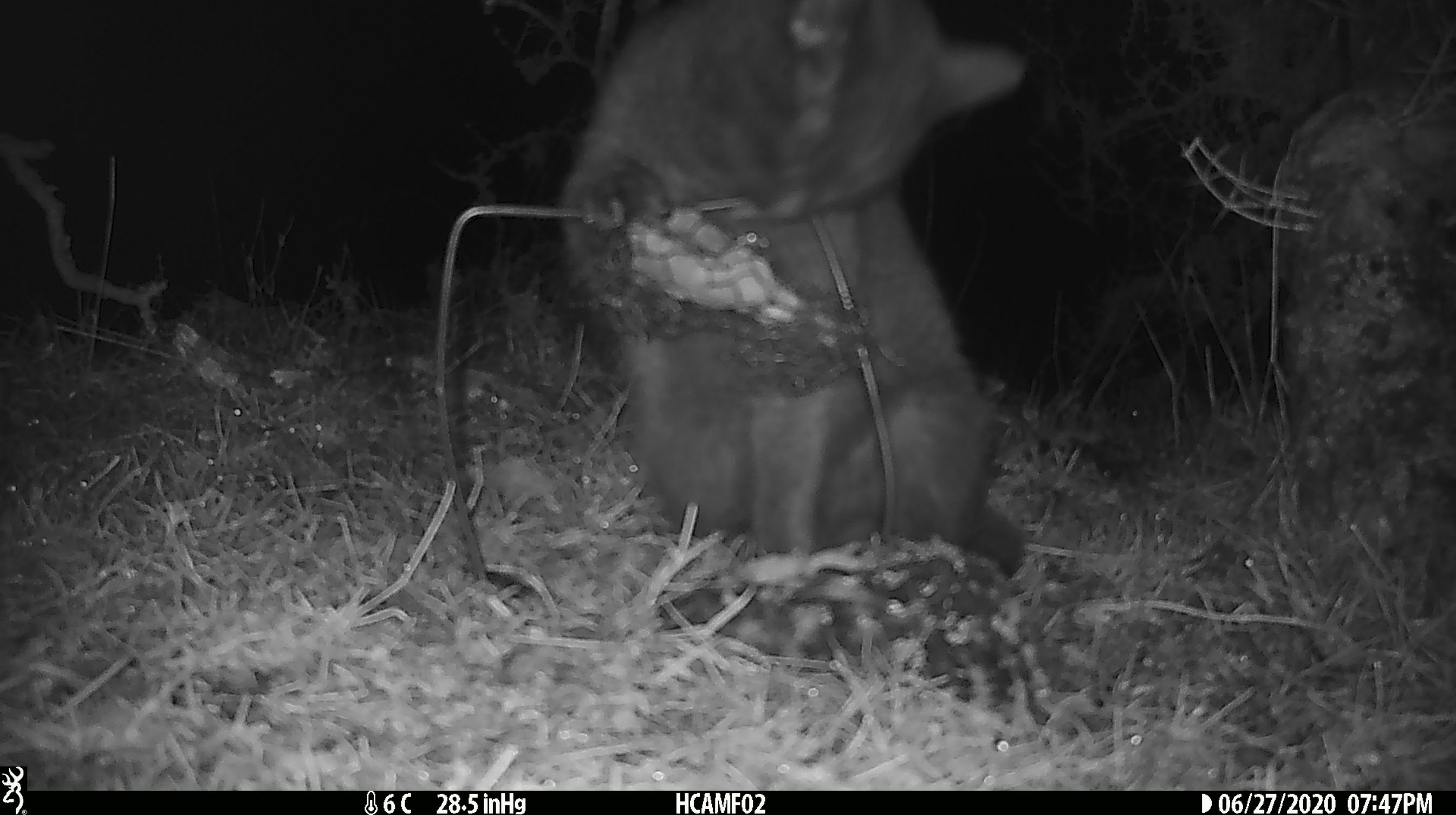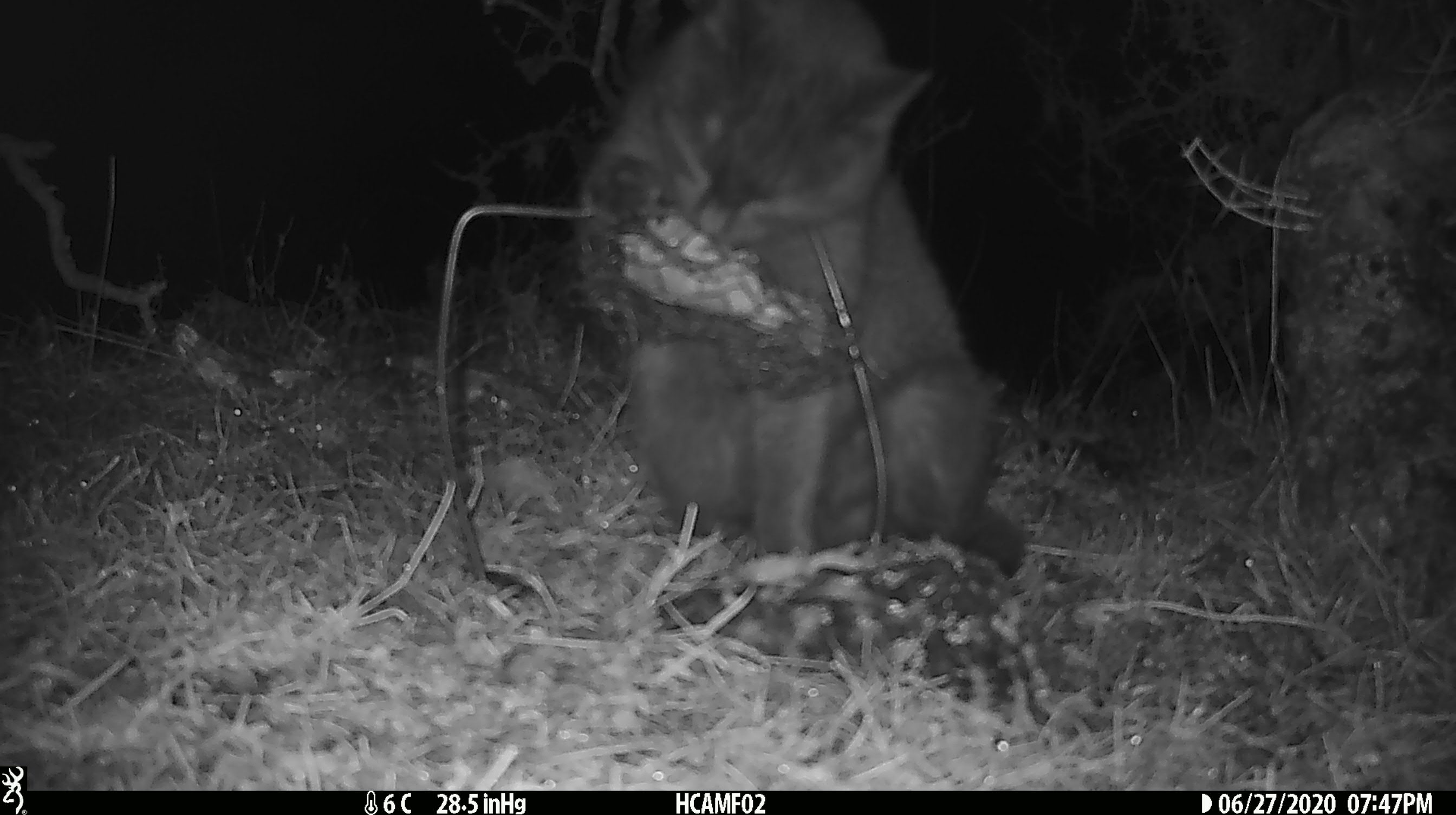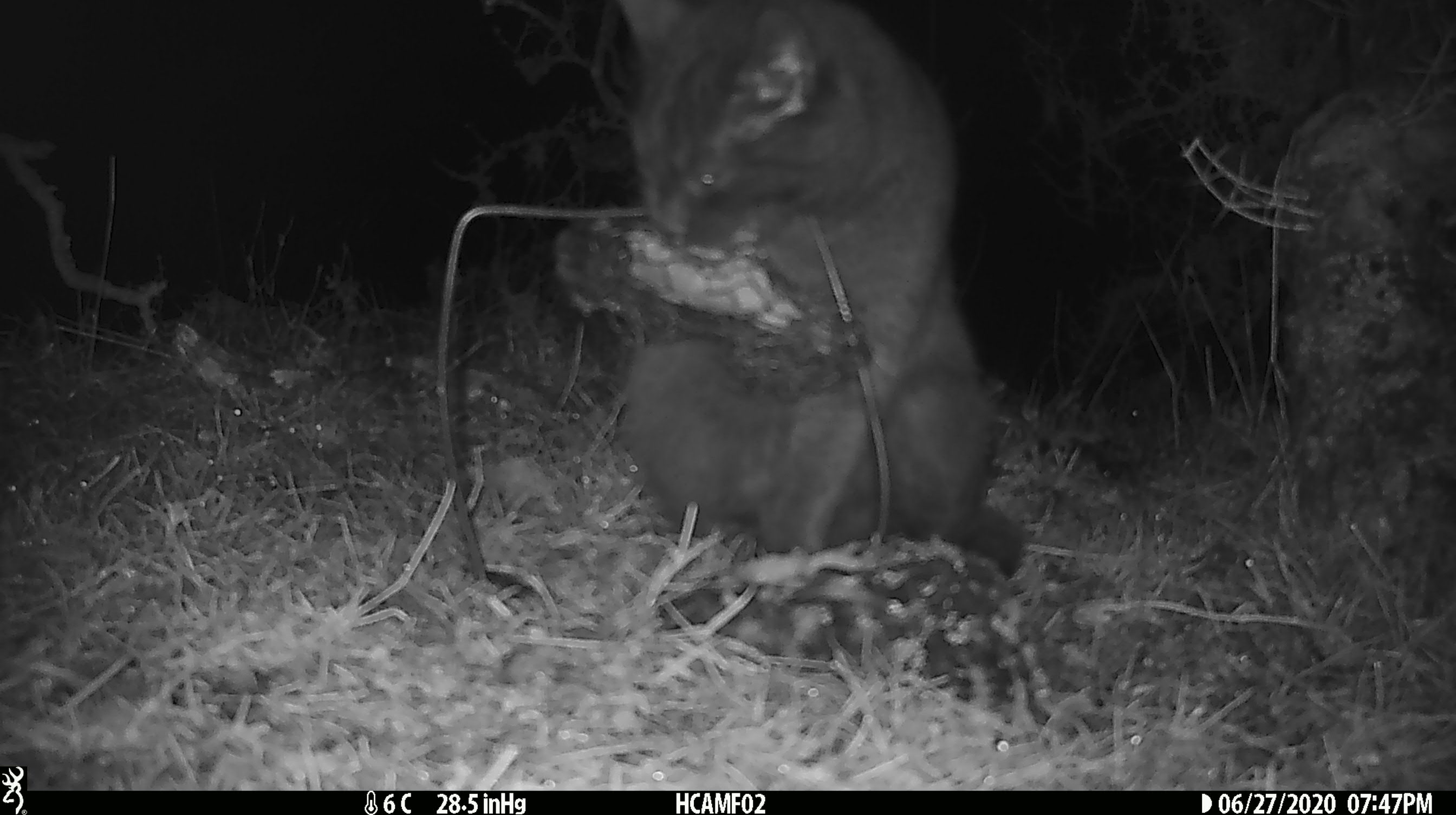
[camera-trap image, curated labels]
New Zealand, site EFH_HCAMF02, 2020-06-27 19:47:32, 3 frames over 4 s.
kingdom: Animalia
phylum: Chordata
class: Mammalia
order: Carnivora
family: Felidae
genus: Felis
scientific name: Felis catus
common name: domestic cat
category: cat